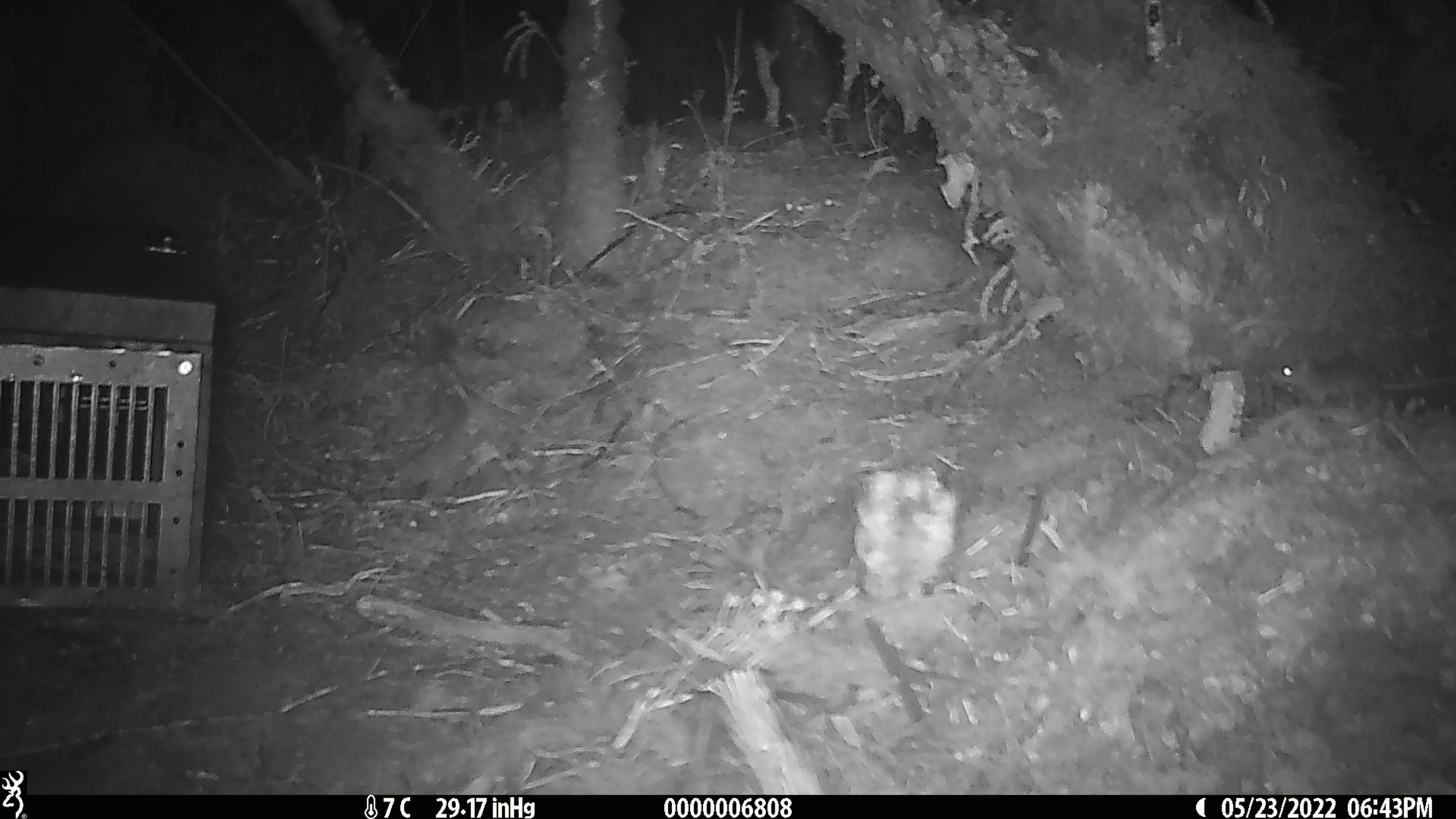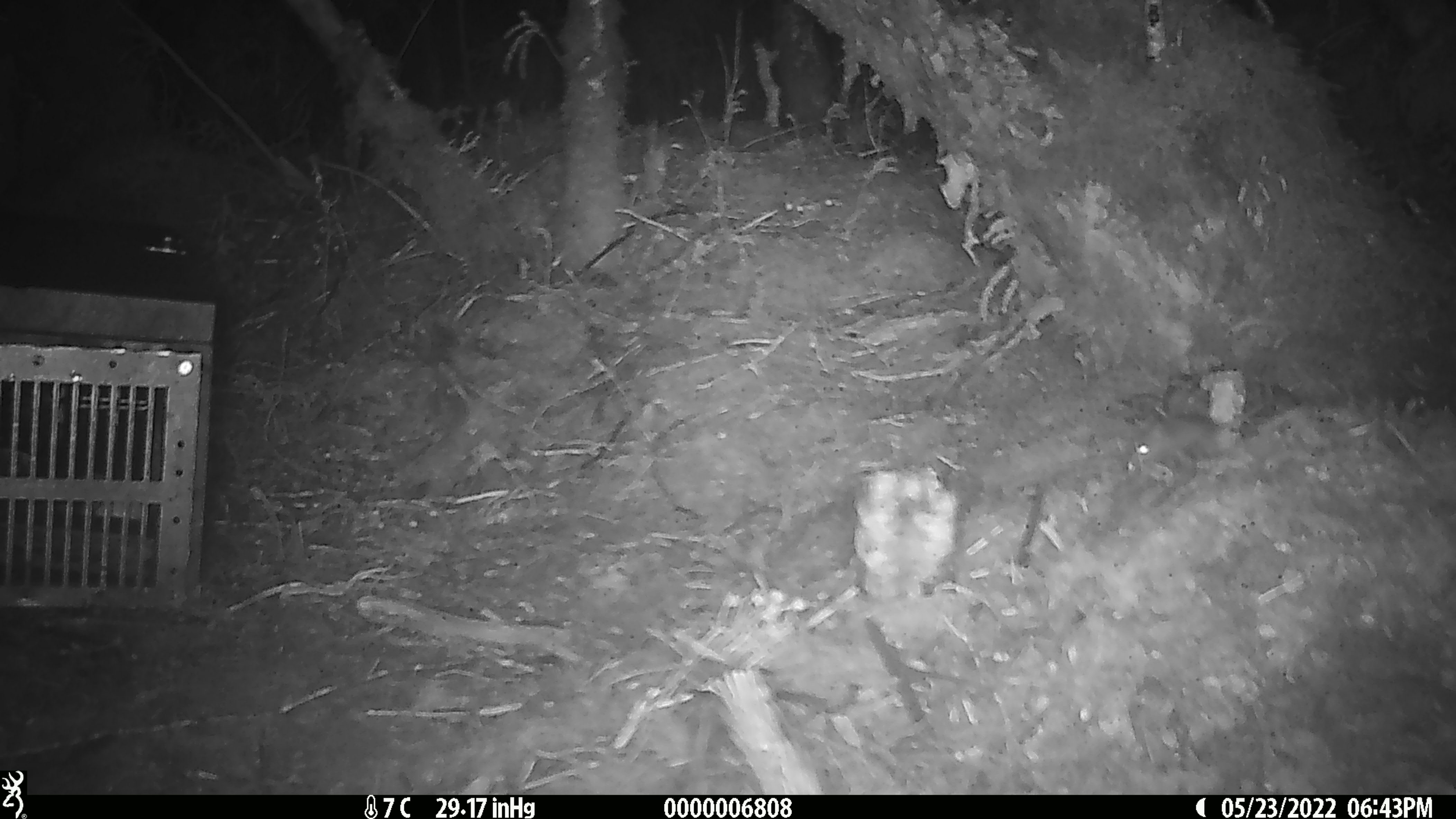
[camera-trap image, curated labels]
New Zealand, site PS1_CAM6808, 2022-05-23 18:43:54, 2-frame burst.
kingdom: Animalia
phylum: Chordata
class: Mammalia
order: Rodentia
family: Muridae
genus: Mus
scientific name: Mus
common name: mouse